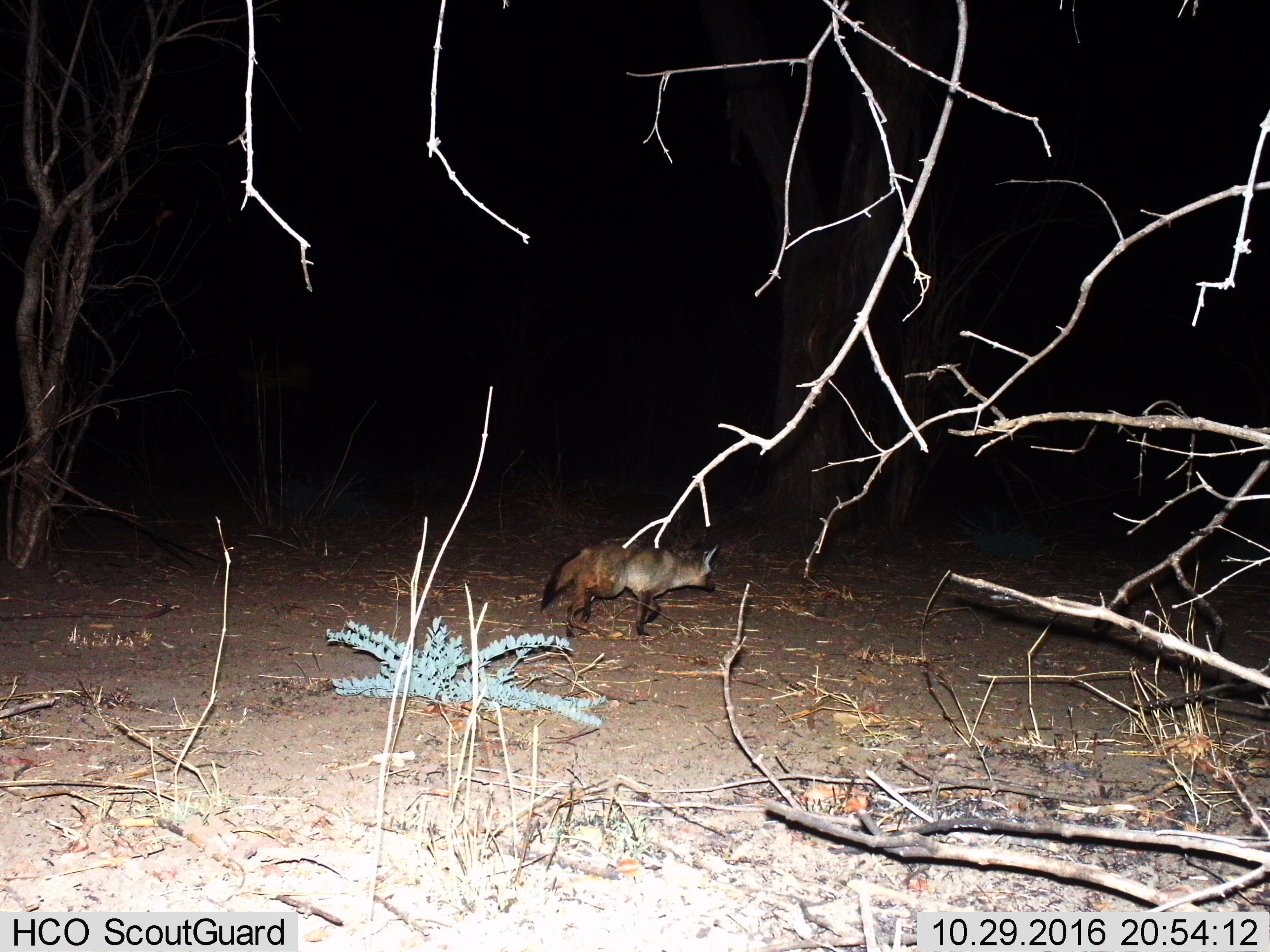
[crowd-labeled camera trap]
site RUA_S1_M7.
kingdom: Animalia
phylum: Chordata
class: Mammalia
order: Carnivora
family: Canidae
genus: Otocyon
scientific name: Otocyon megalotis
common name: bat-eared fox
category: foxbateared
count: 1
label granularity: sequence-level